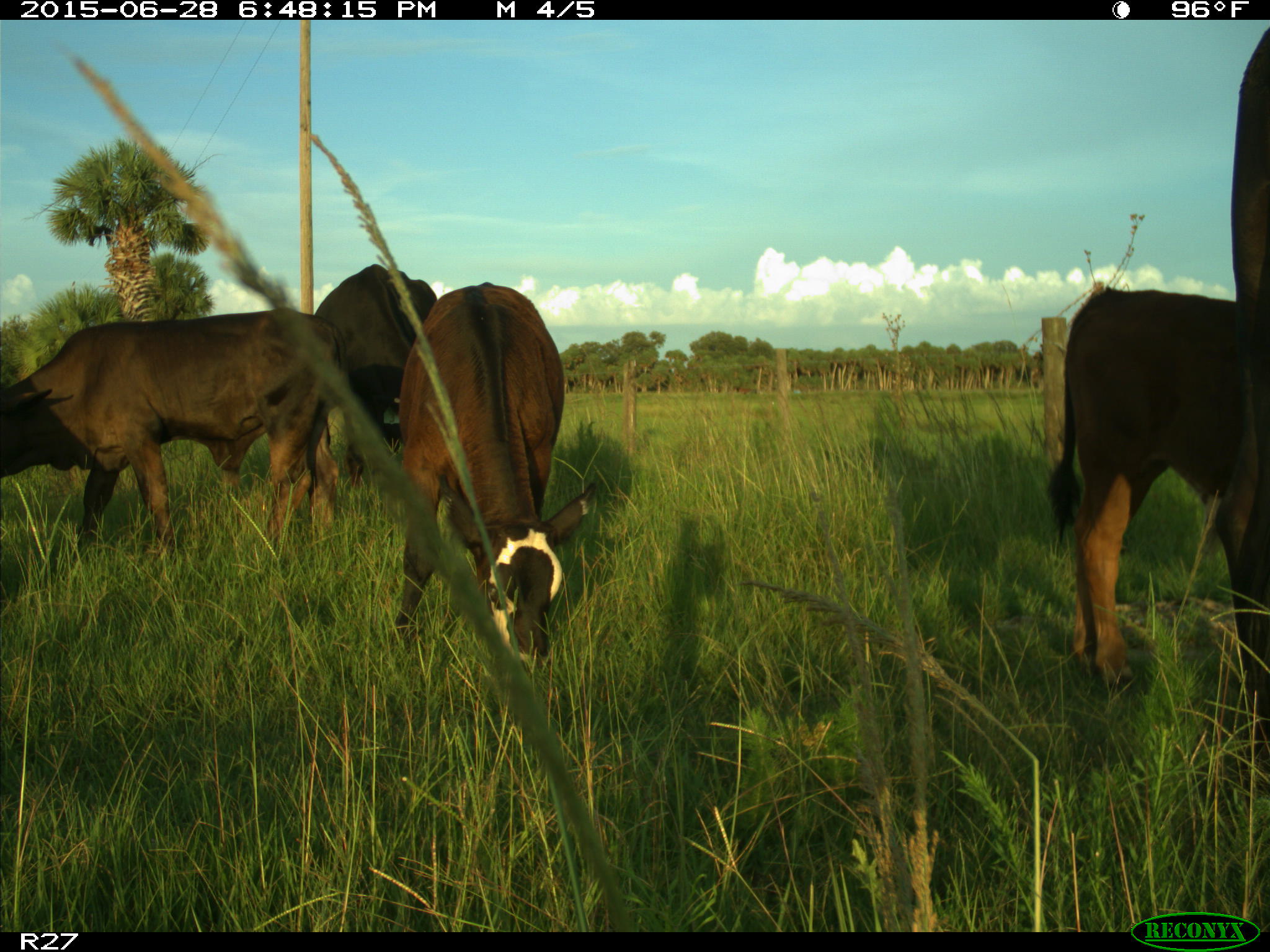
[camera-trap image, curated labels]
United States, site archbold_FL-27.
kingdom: Animalia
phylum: Chordata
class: Mammalia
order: Artiodactyla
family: Bovidae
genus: Bos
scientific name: Bos taurus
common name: domestic cow